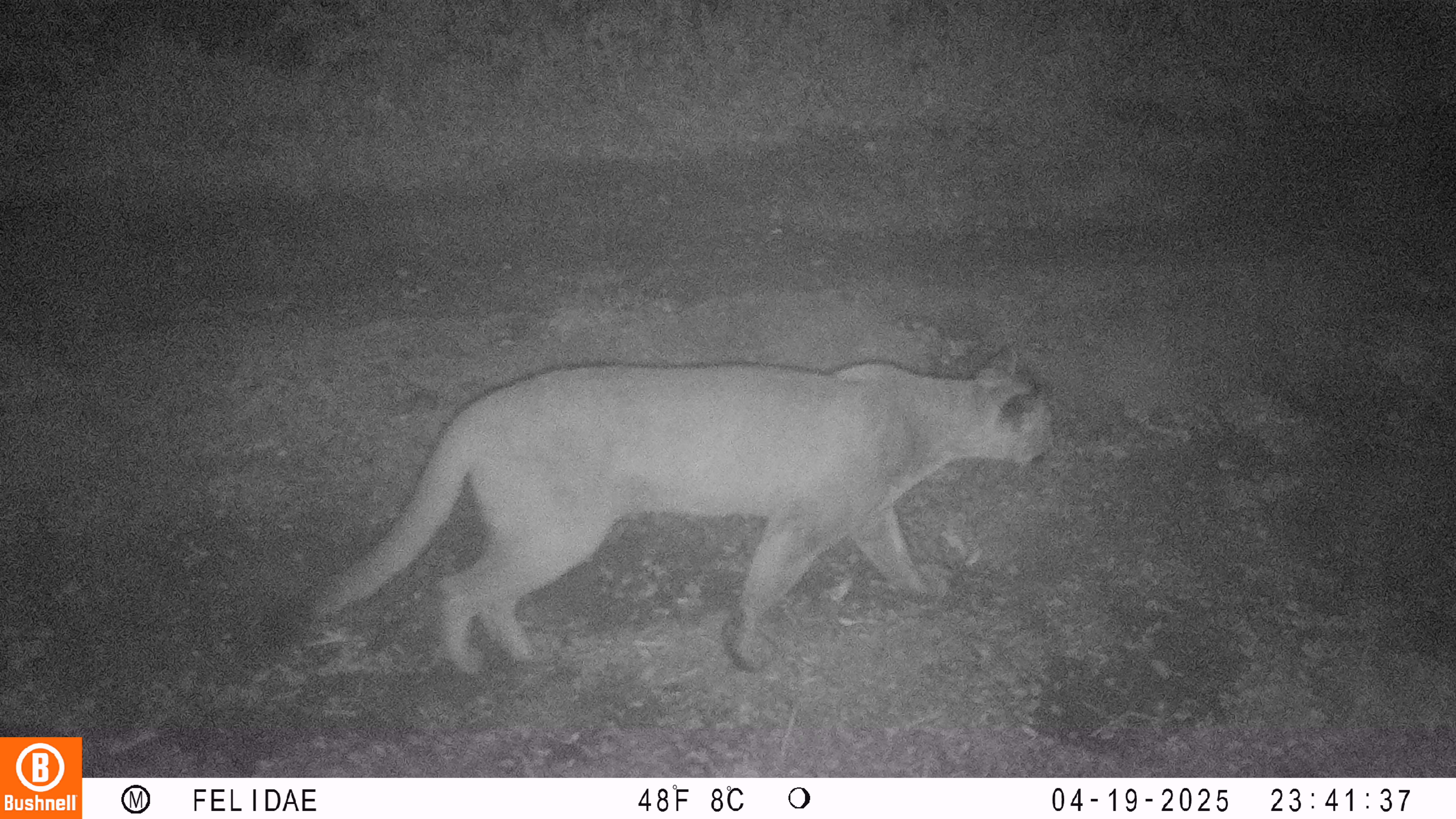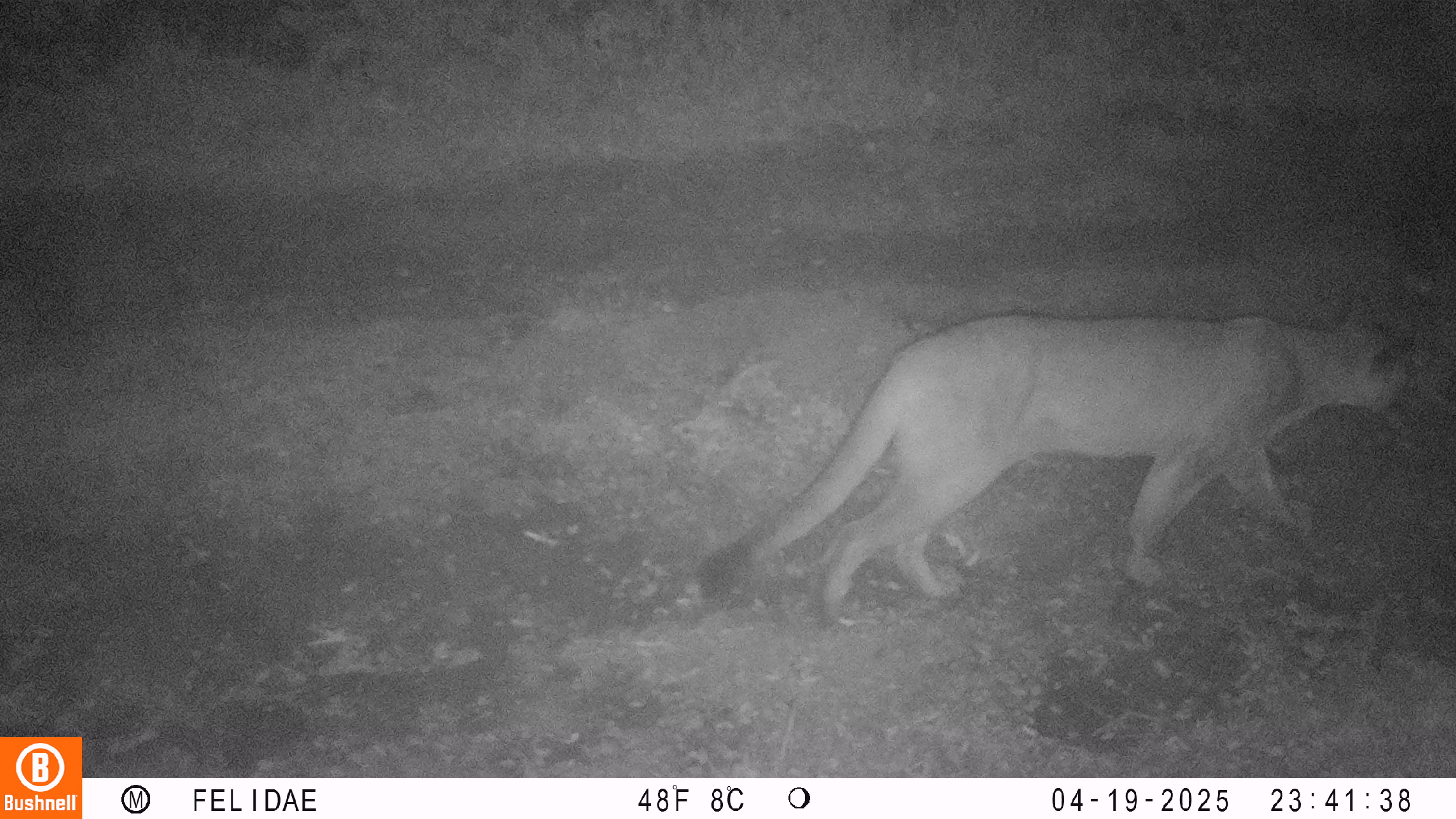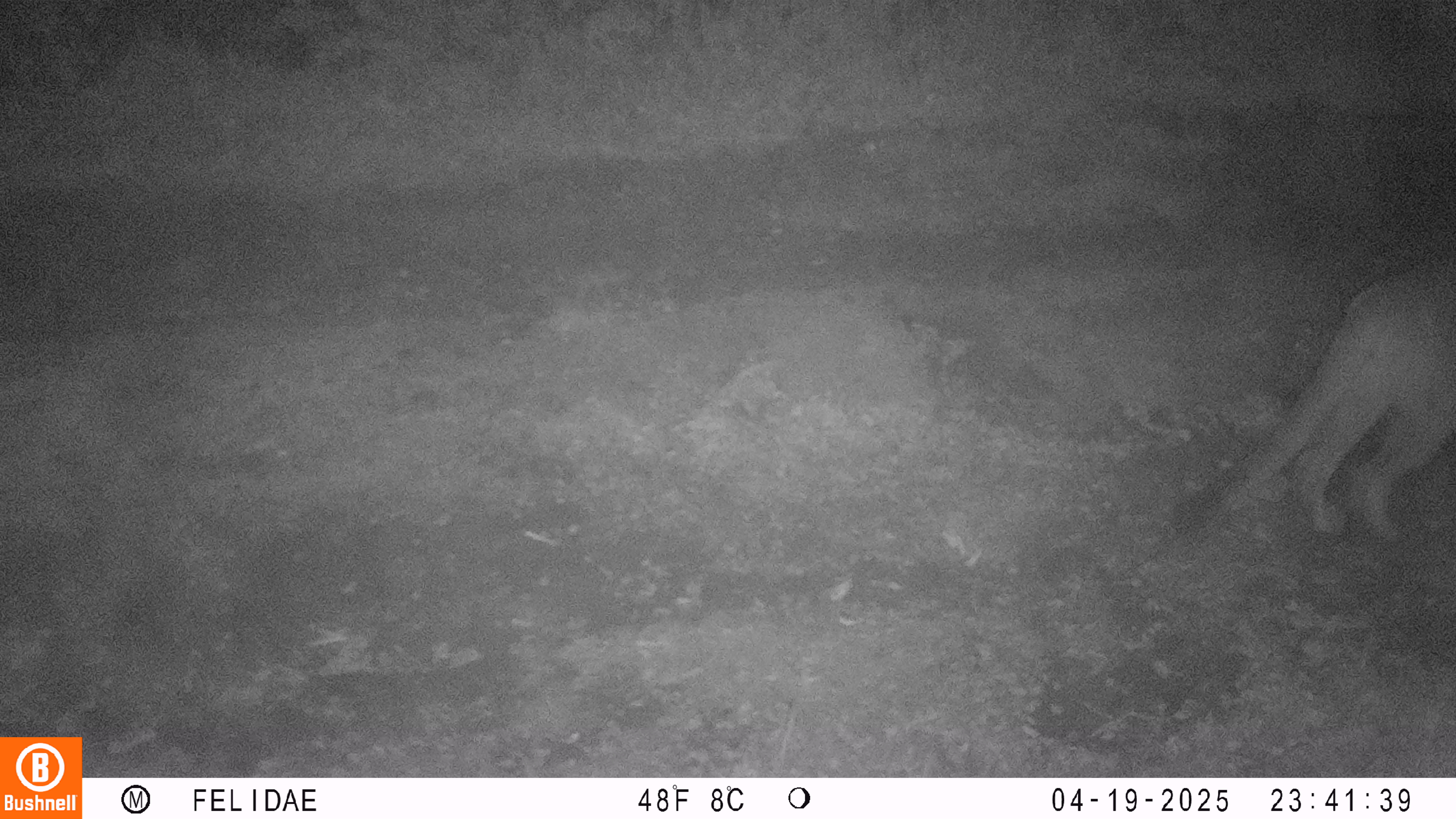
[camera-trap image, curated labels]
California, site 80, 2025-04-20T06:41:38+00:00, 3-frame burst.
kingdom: Animalia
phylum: Chordata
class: Mammalia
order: Carnivora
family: Felidae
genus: Puma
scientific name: Puma concolor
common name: puma